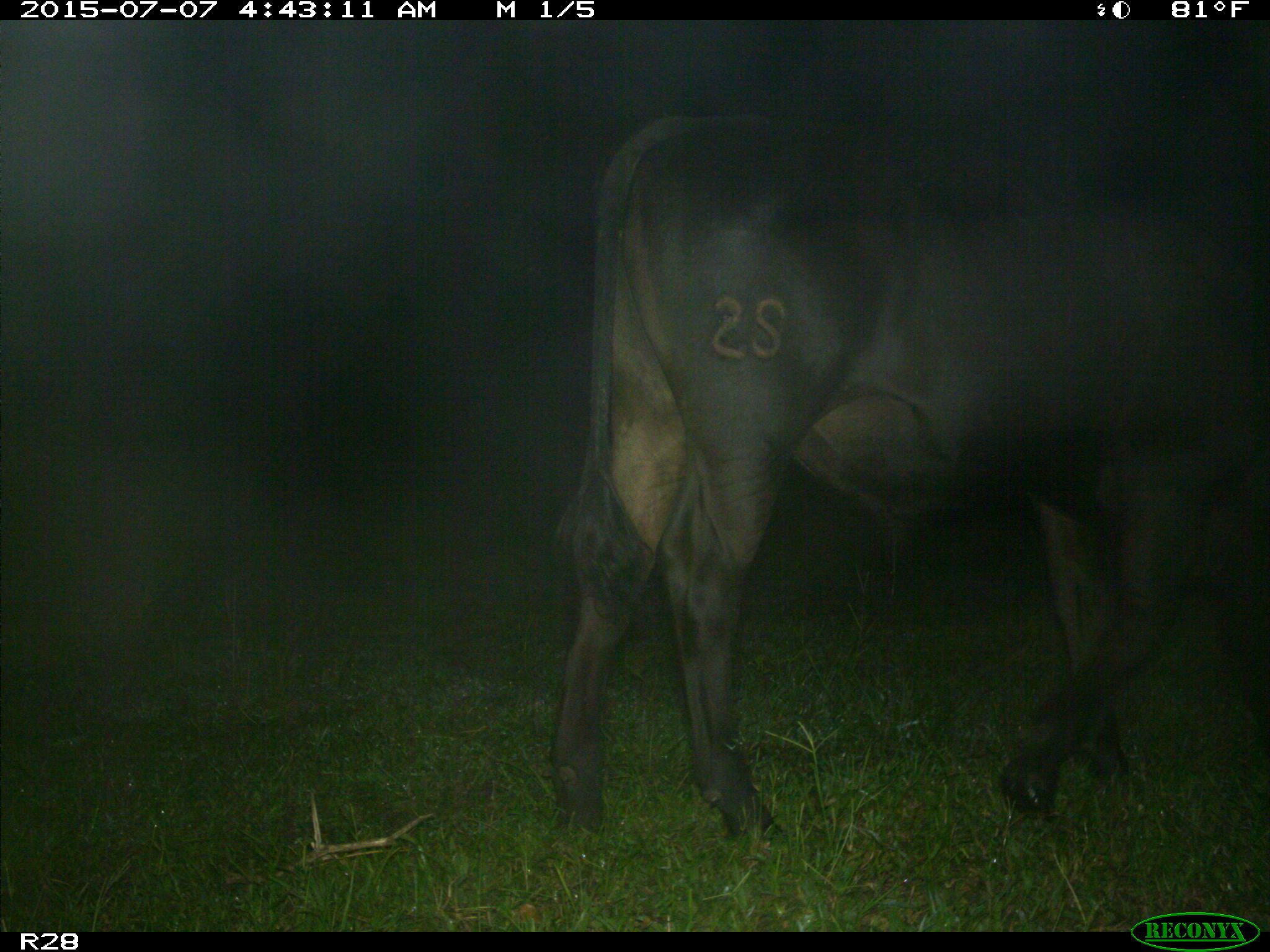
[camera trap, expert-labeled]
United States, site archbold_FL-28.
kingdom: Animalia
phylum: Chordata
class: Mammalia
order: Artiodactyla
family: Bovidae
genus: Bos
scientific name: Bos taurus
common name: domestic cow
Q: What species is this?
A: Bos taurus (domestic cow).